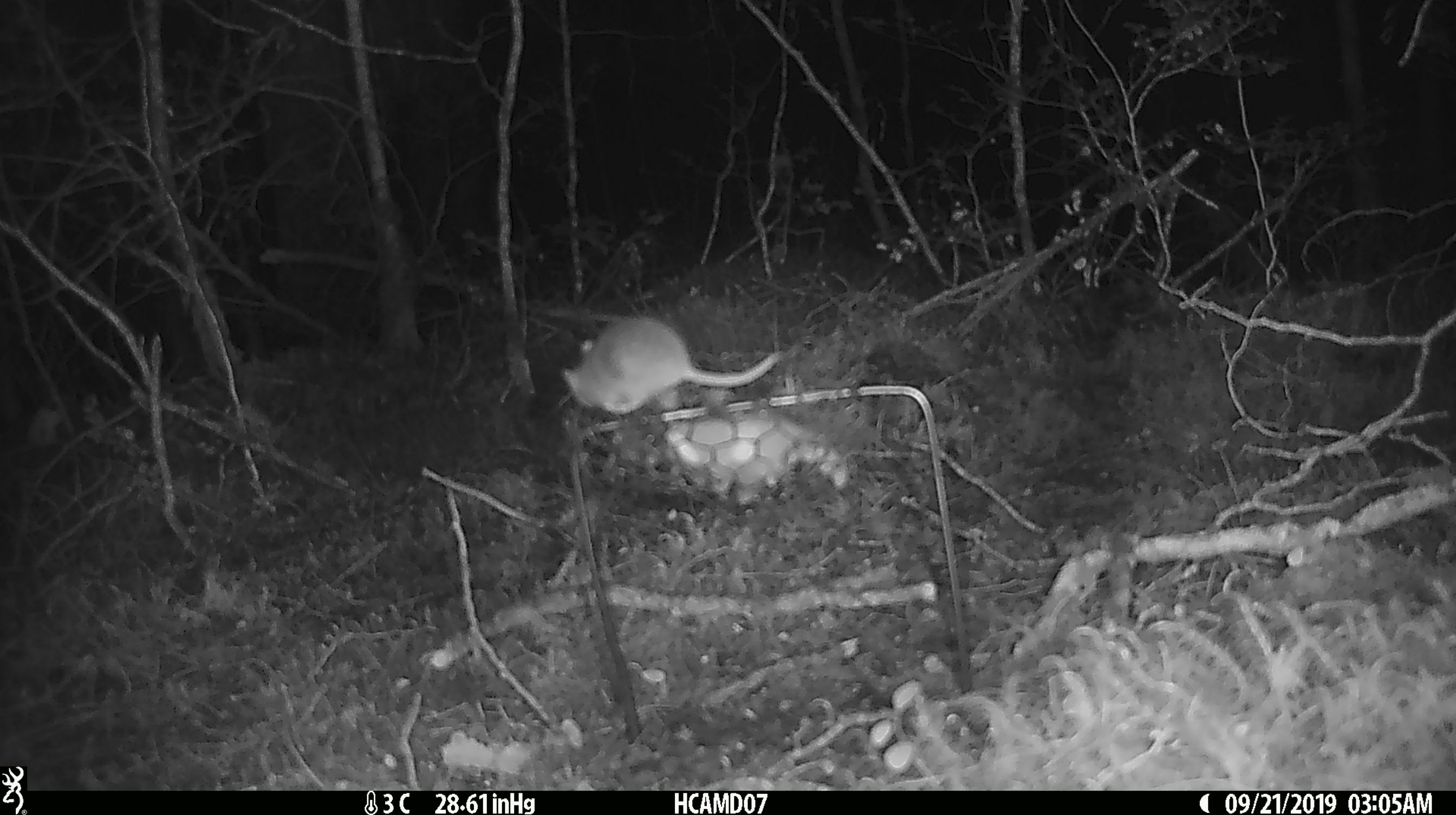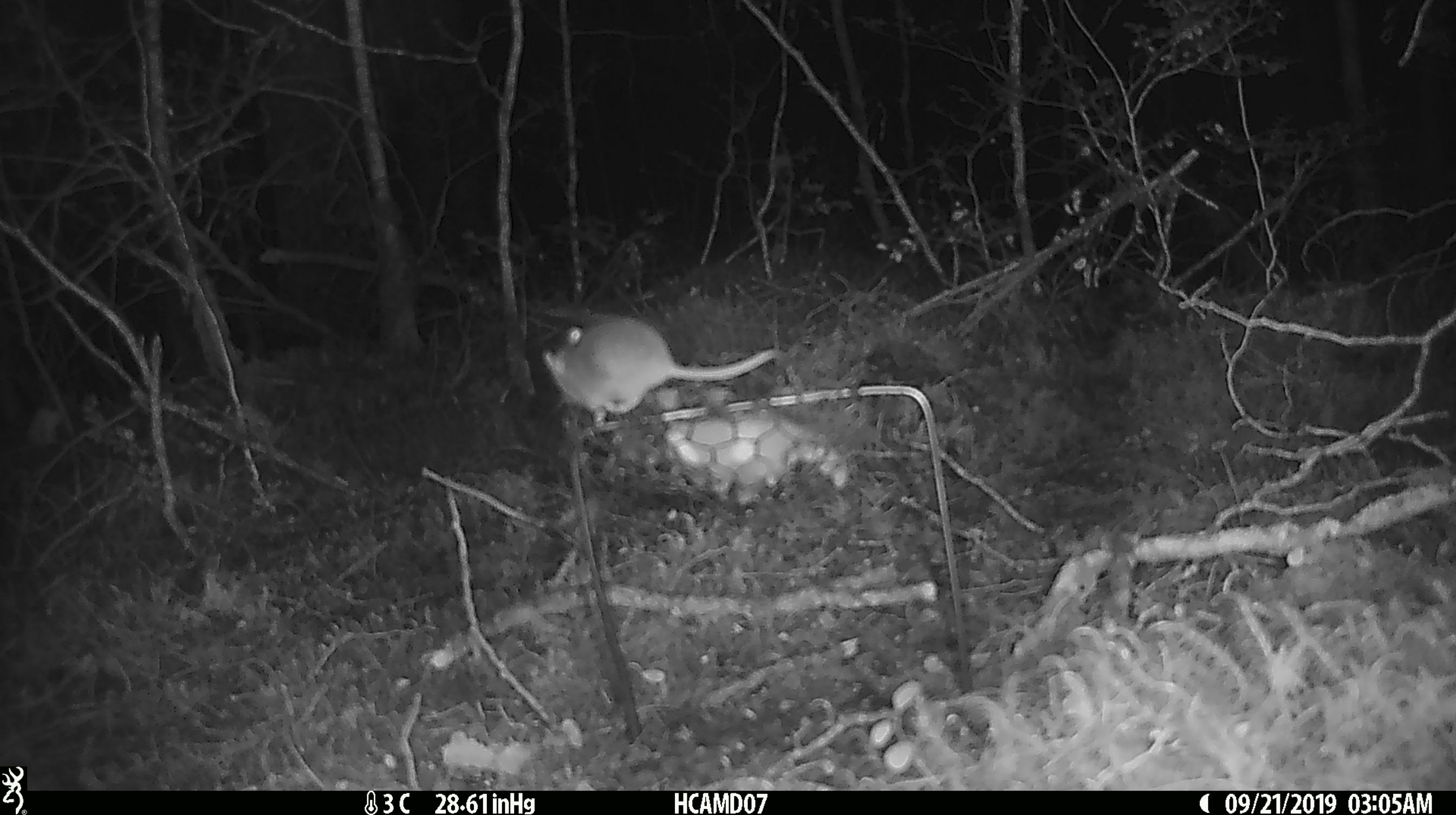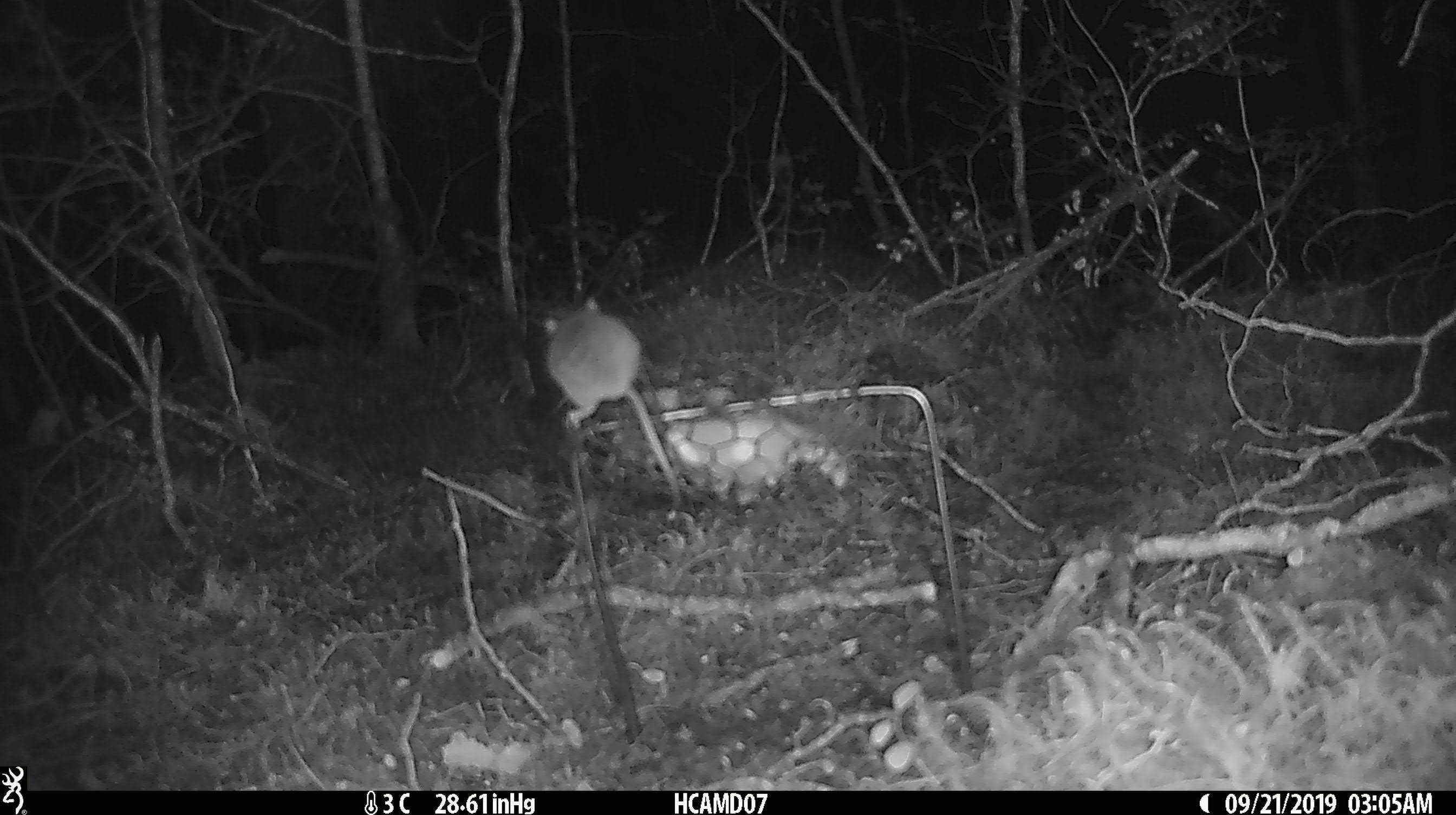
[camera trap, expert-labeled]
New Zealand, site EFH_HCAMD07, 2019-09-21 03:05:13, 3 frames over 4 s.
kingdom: Animalia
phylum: Chordata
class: Mammalia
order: Rodentia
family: Muridae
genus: Mus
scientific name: Mus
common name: mouse